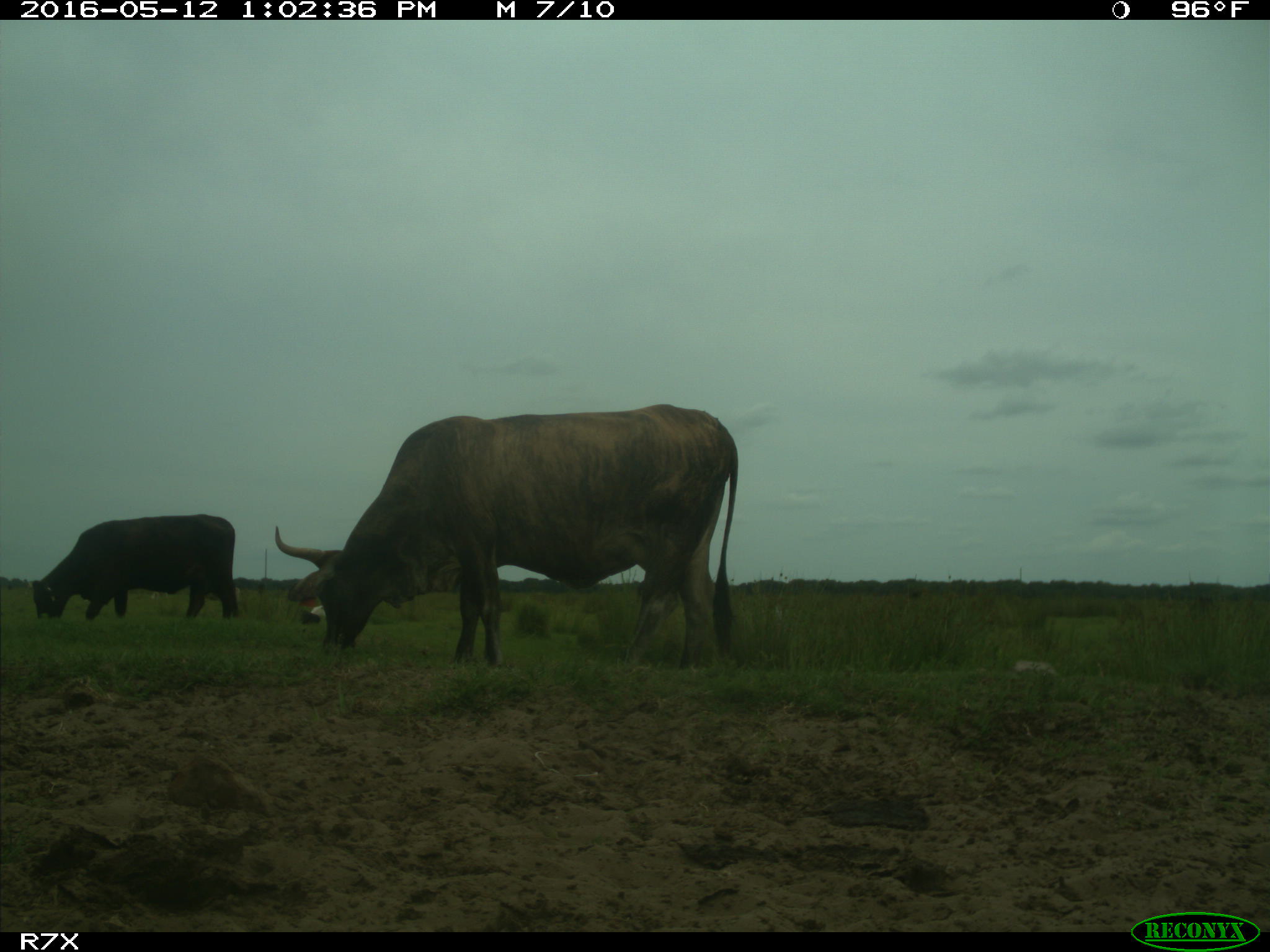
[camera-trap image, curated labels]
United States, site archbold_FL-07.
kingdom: Animalia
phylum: Chordata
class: Mammalia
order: Artiodactyla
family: Bovidae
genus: Bos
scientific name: Bos taurus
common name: domestic cow